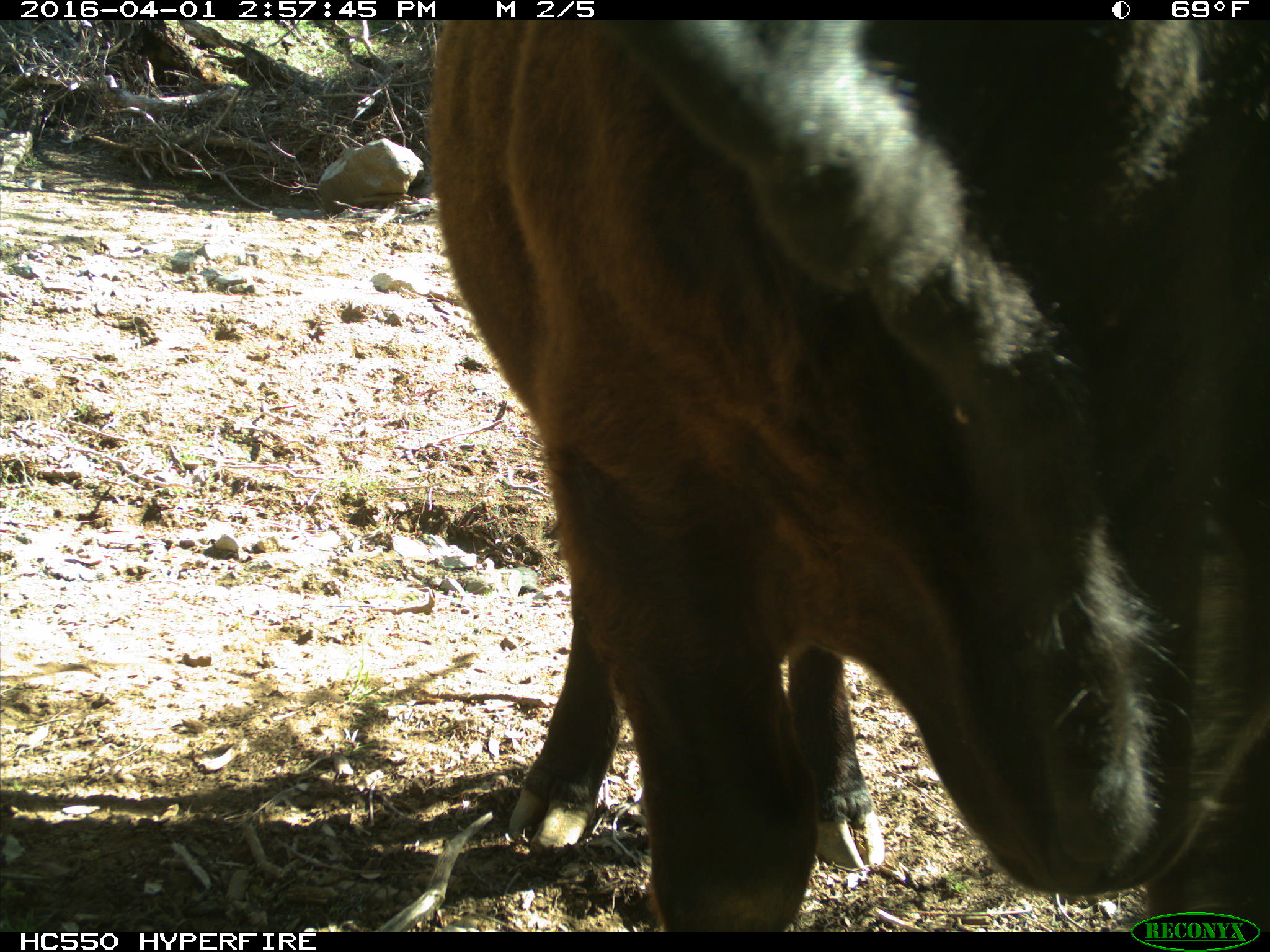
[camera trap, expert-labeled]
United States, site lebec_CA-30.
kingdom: Animalia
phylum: Chordata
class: Mammalia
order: Artiodactyla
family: Bovidae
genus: Bos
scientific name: Bos taurus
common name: domestic cow